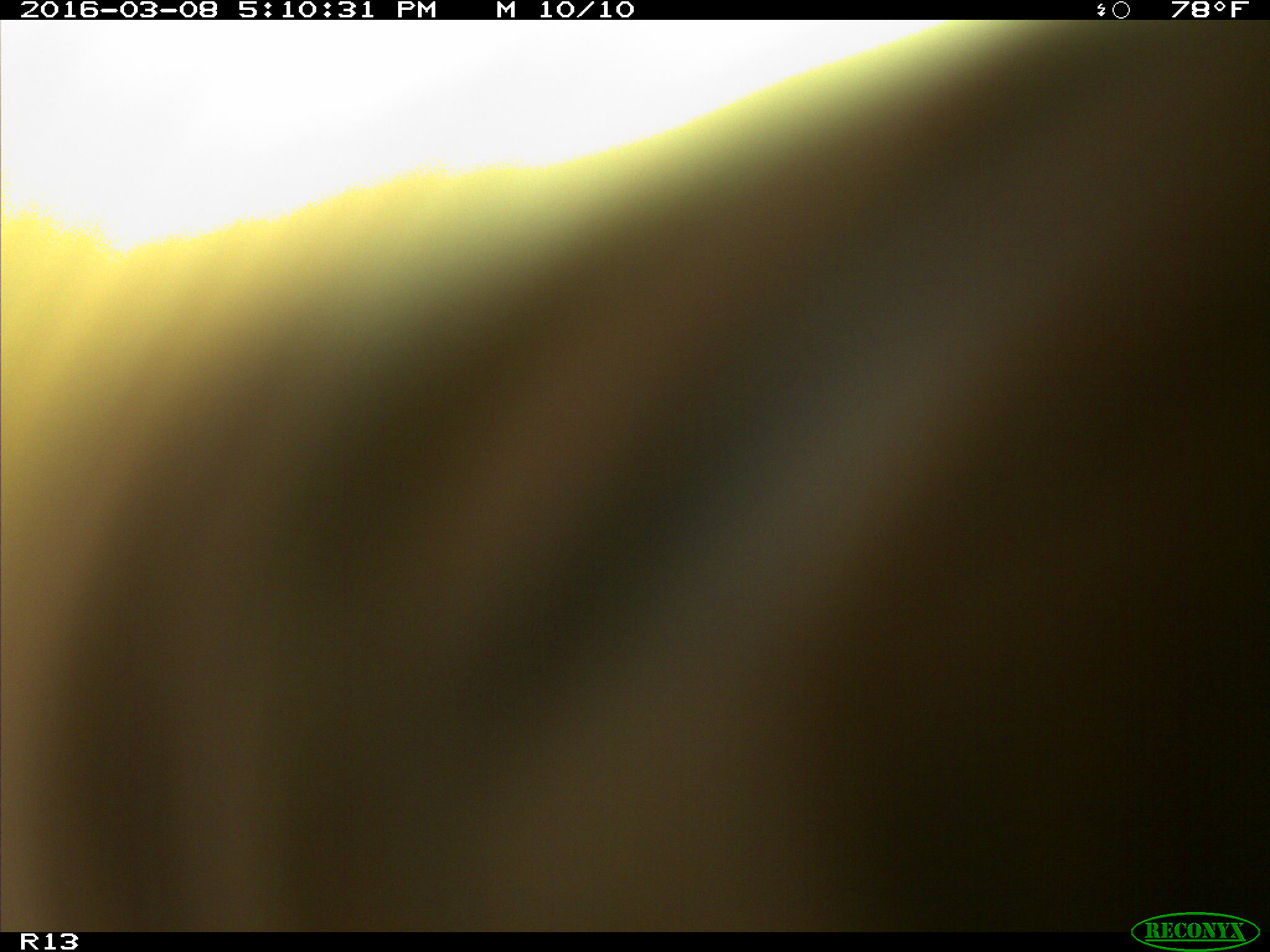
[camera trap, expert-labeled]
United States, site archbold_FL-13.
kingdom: Animalia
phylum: Chordata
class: Mammalia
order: Artiodactyla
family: Bovidae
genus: Bos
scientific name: Bos taurus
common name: domestic cow